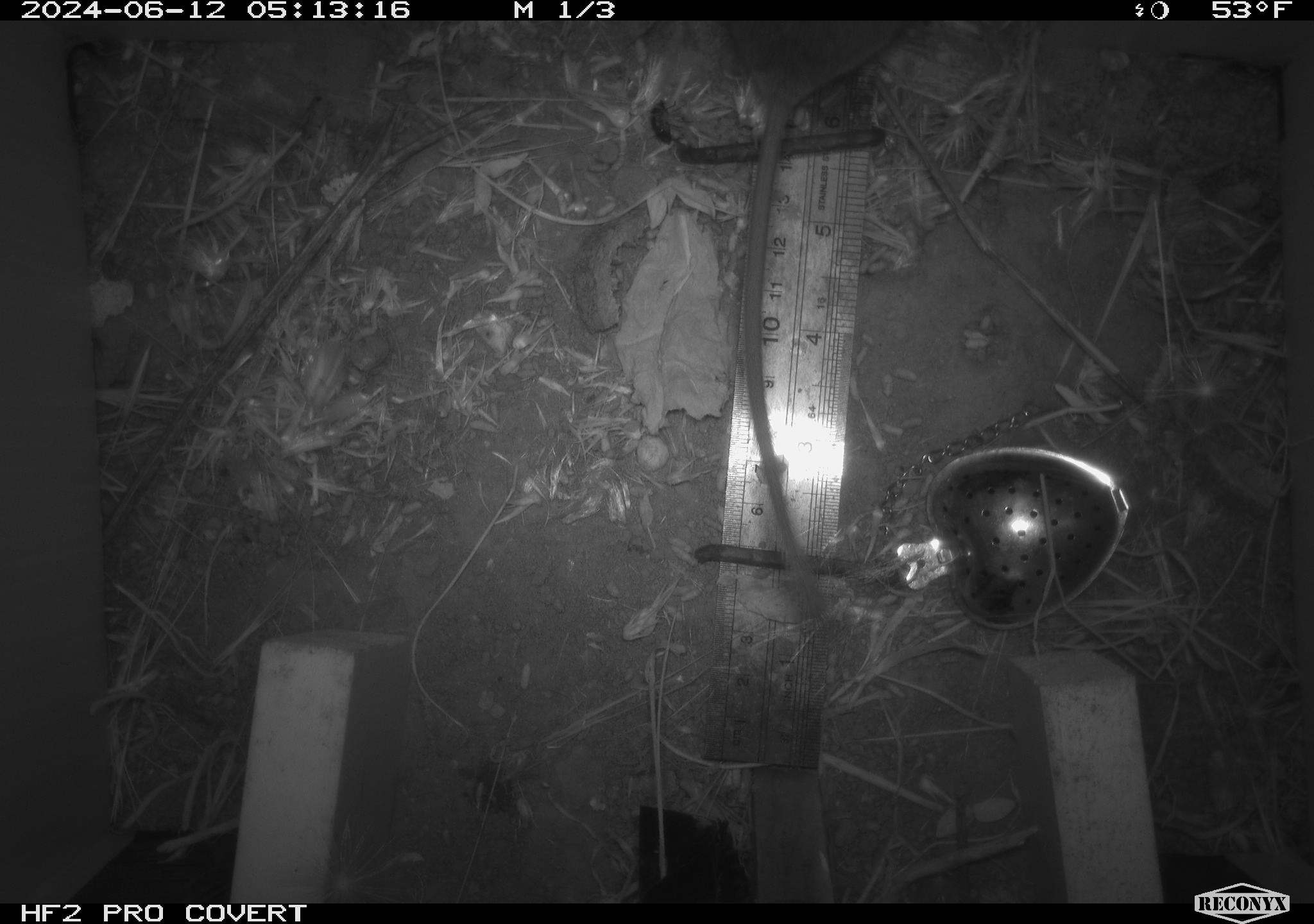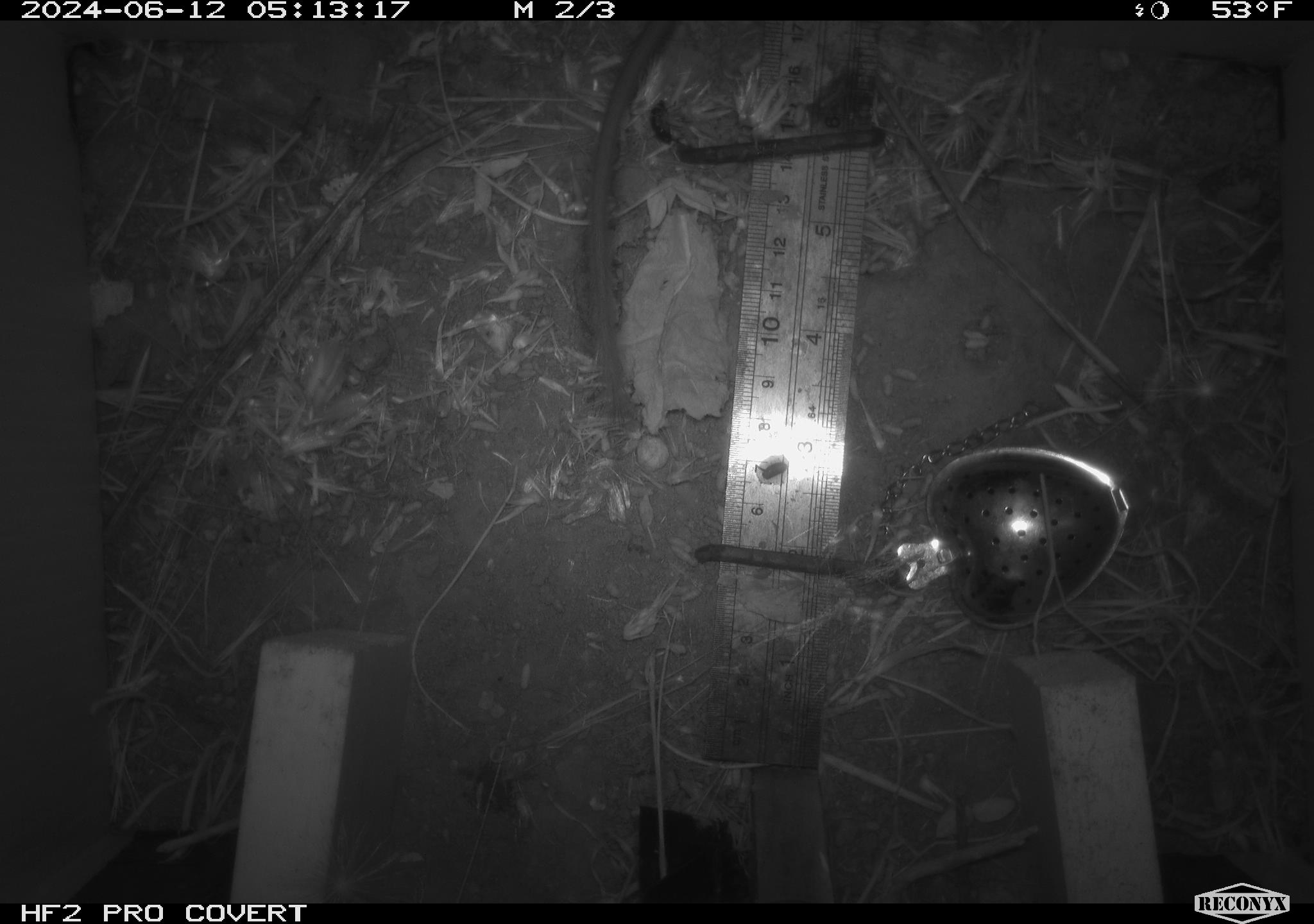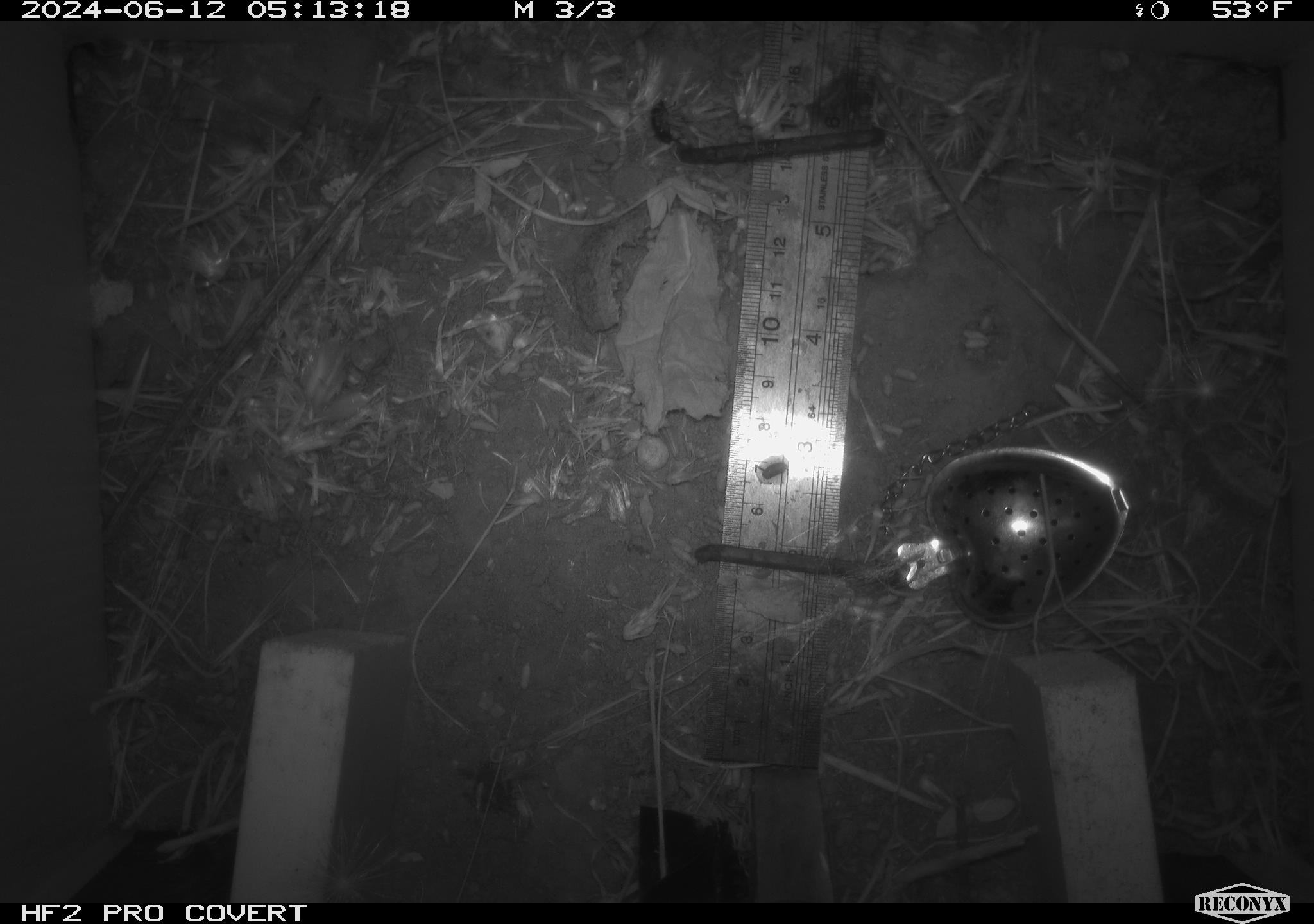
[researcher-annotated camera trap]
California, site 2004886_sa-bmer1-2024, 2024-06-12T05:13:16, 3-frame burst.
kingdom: Animalia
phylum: Chordata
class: Mammalia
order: Rodentia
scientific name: Rodentia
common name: mouse species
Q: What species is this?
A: Mouse species (Rodentia).